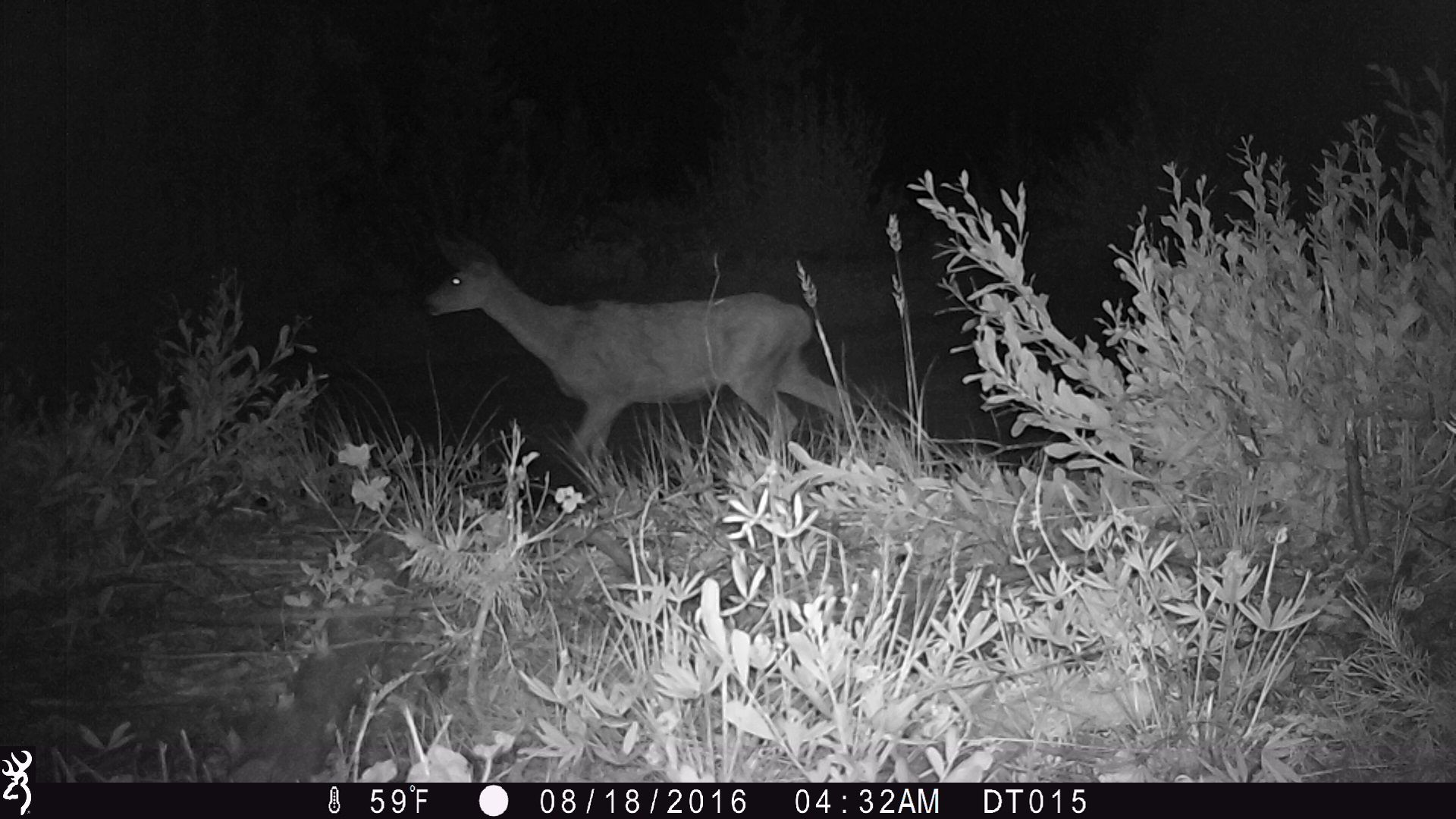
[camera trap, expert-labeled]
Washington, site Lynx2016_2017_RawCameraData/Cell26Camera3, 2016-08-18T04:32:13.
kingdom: Animalia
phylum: Chordata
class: Mammalia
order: Artiodactyla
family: Cervidae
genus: Odocoileus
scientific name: Odocoileus hemionus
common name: mule deer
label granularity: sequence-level